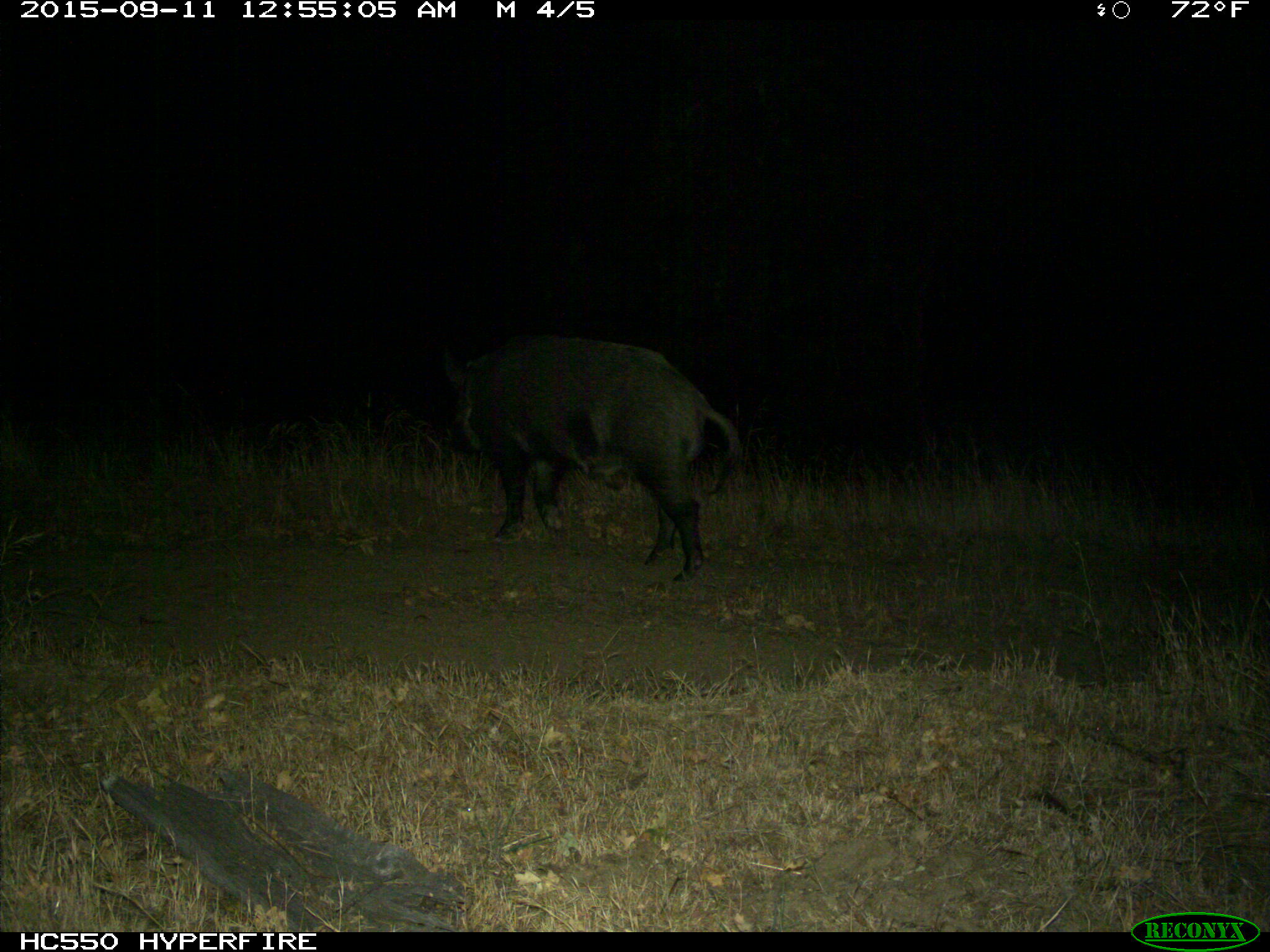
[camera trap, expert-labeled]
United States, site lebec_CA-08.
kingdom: Animalia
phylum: Chordata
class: Mammalia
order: Artiodactyla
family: Suidae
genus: Sus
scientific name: Sus scrofa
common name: wild boar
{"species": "Sus scrofa (wild boar)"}